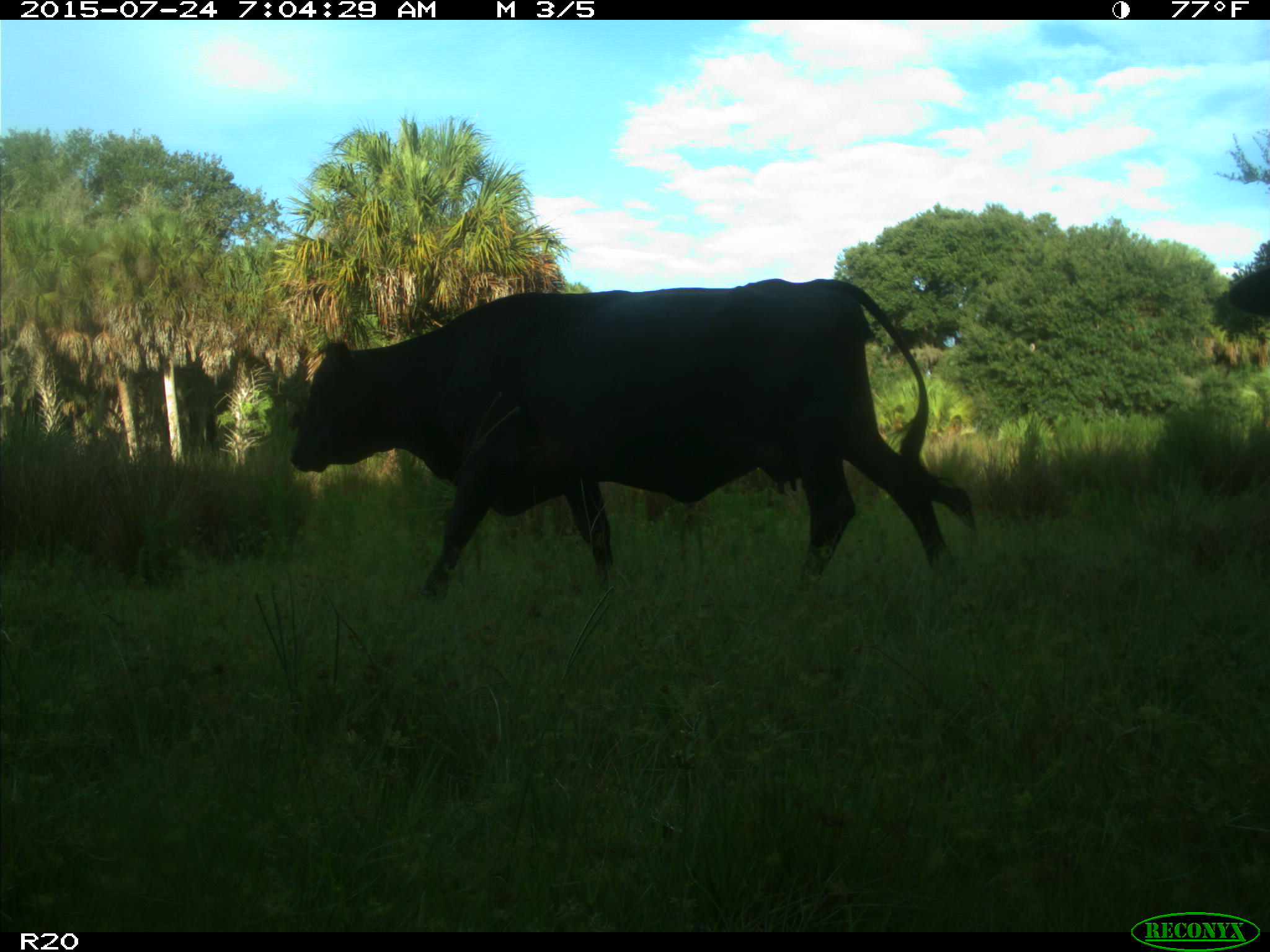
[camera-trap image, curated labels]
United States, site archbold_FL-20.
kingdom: Animalia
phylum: Chordata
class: Mammalia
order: Artiodactyla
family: Bovidae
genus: Bos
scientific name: Bos taurus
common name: domestic cow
Bos taurus (domestic cow).